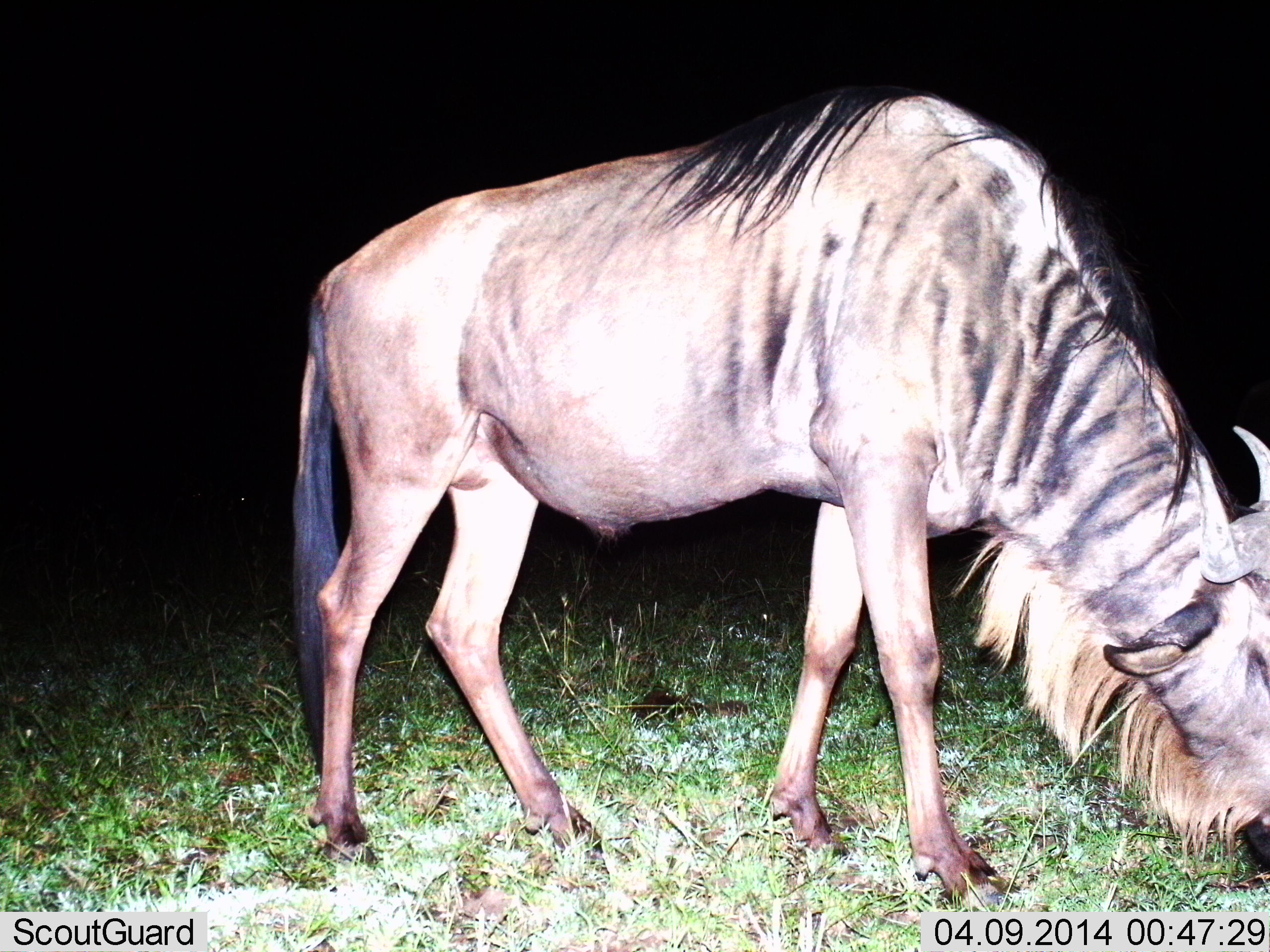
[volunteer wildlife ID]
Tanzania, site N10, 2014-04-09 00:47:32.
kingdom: Animalia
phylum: Chordata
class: Mammalia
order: Artiodactyla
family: Bovidae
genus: Connochaetes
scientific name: Connochaetes taurinus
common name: blue wildebeest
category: wildebeest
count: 1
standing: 10%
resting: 0%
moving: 0%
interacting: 0%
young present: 0%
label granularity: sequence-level